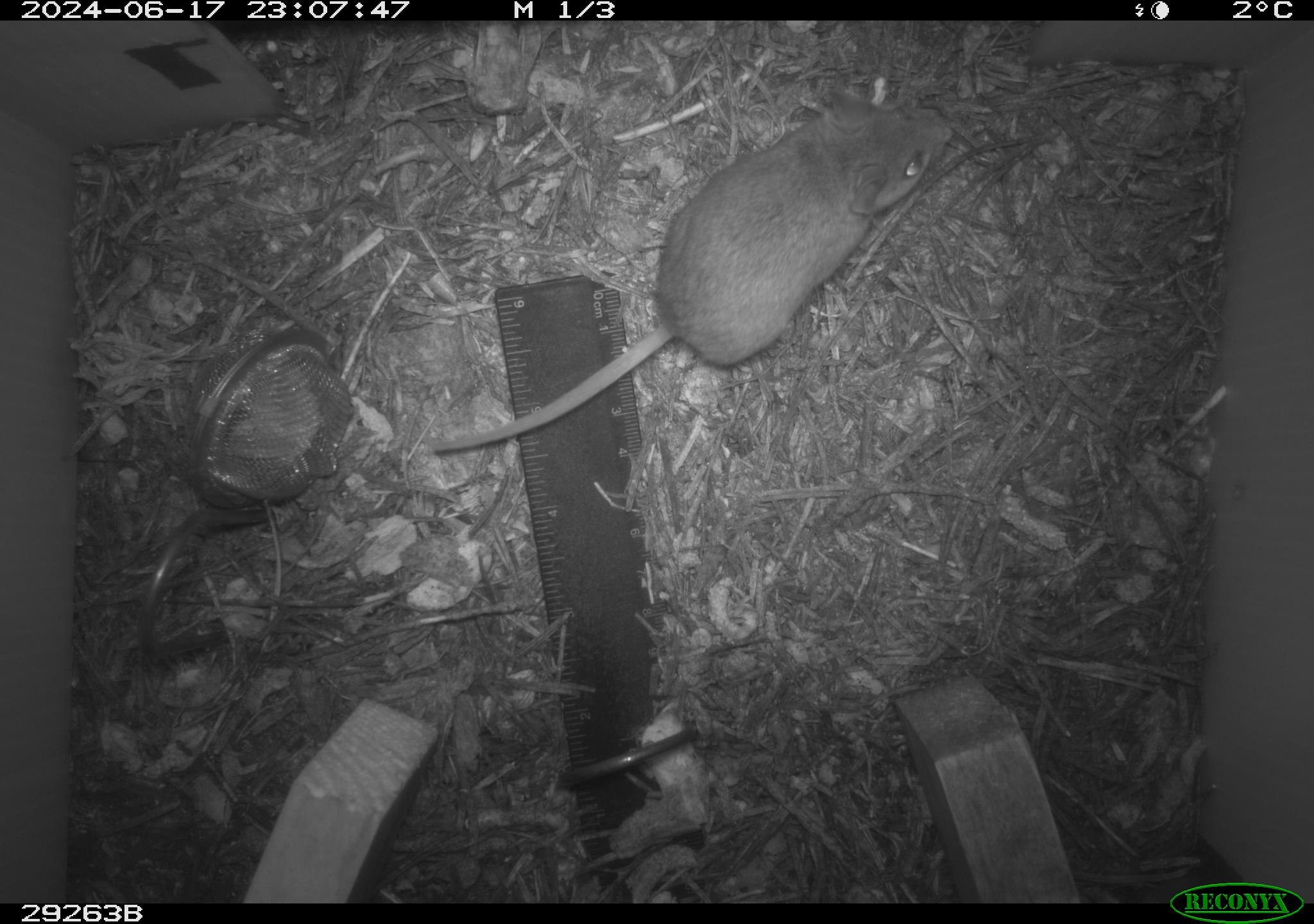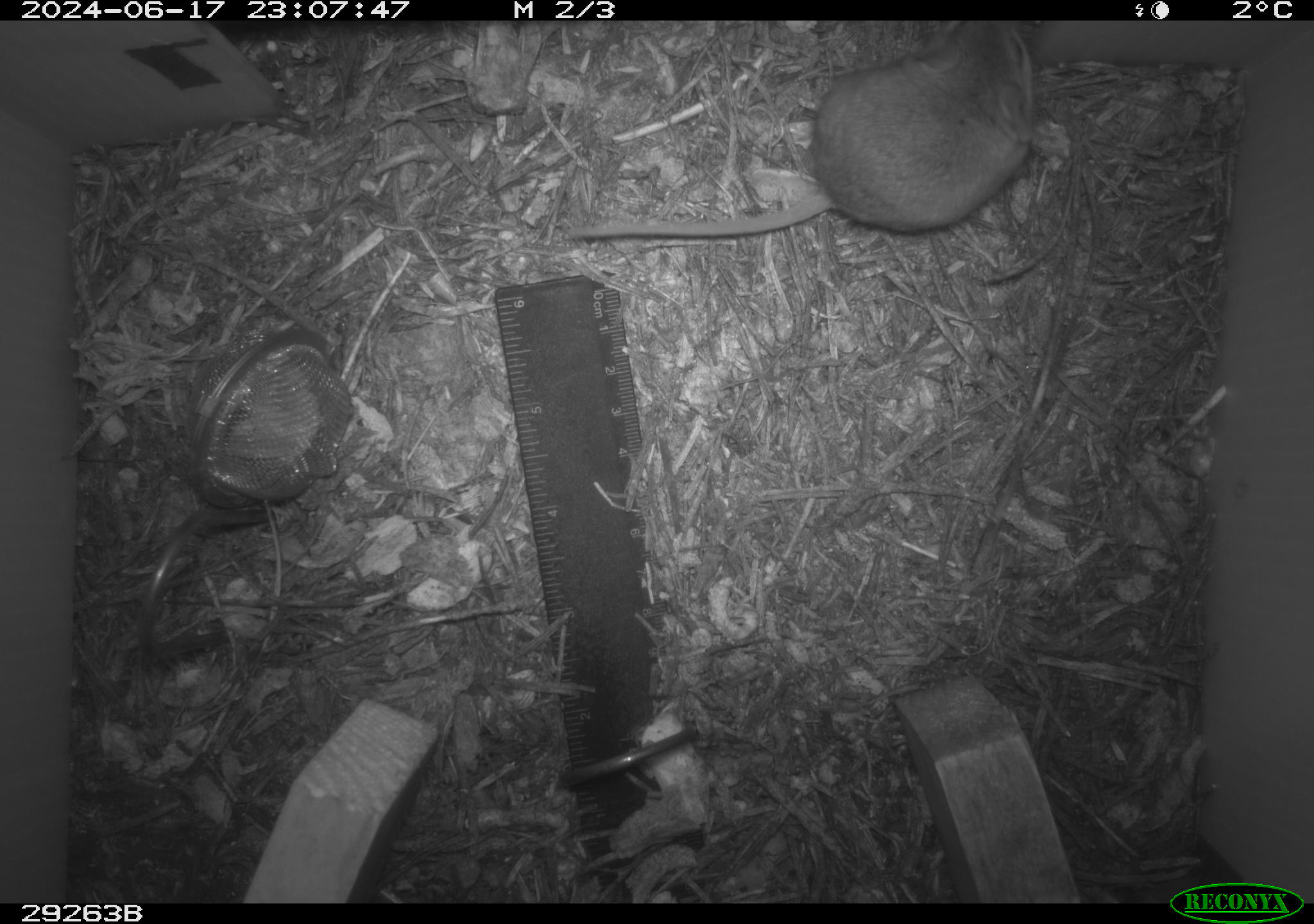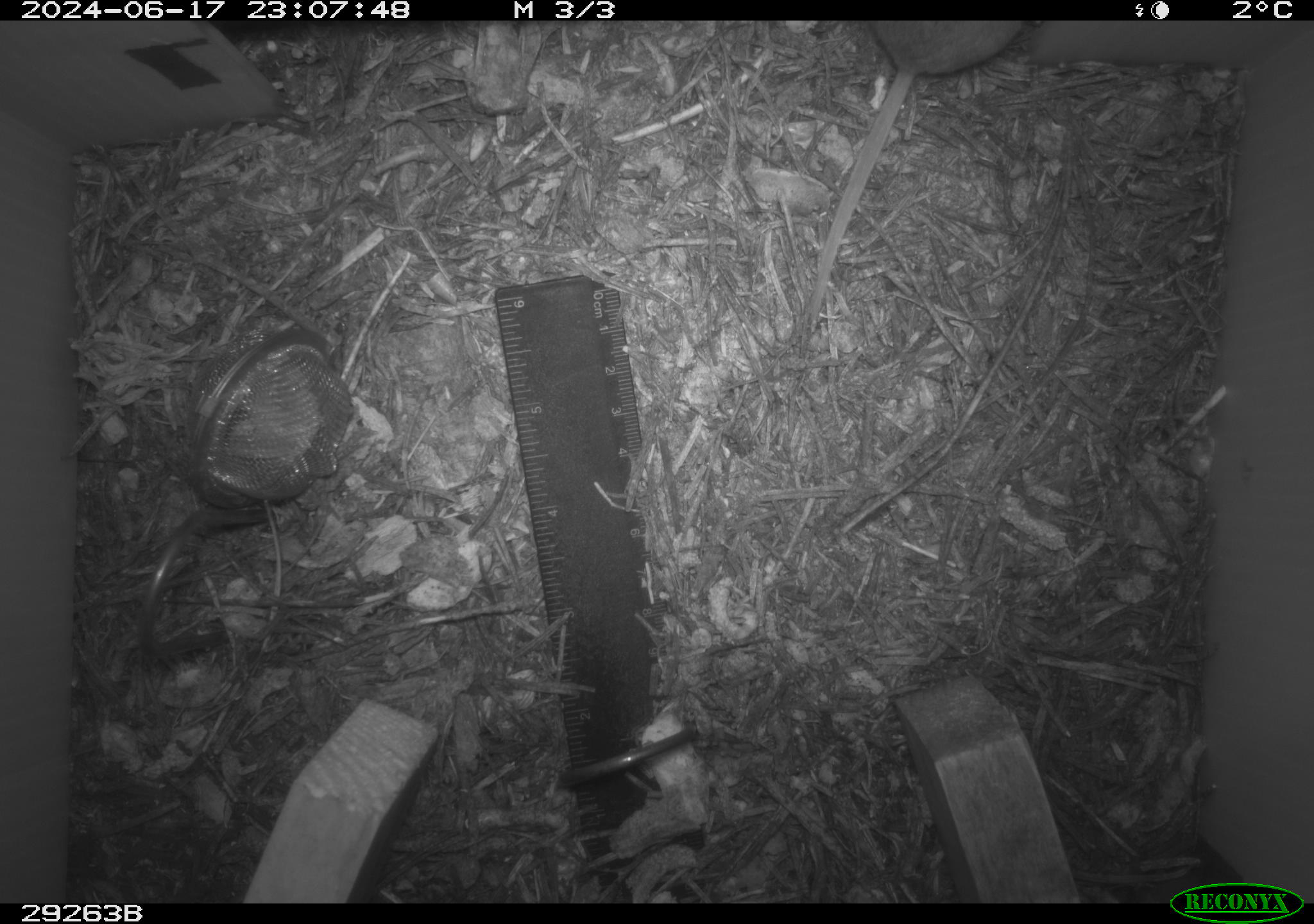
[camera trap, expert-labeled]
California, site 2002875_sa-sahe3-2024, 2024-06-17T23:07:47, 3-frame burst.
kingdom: Animalia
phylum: Chordata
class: Mammalia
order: Rodentia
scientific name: Rodentia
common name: rodent